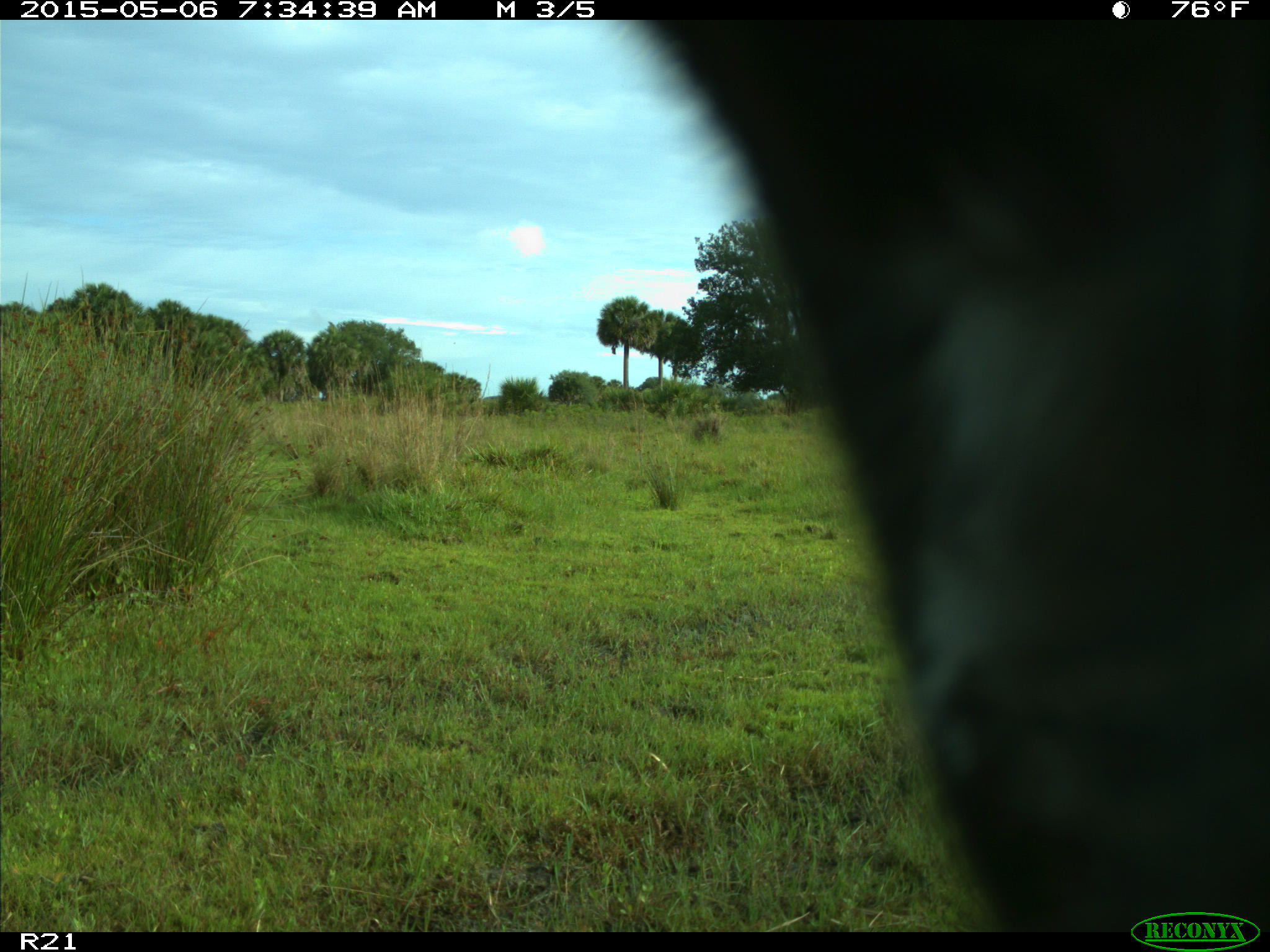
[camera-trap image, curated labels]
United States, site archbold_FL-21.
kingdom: Animalia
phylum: Chordata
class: Mammalia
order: Artiodactyla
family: Bovidae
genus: Bos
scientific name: Bos taurus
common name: domestic cow